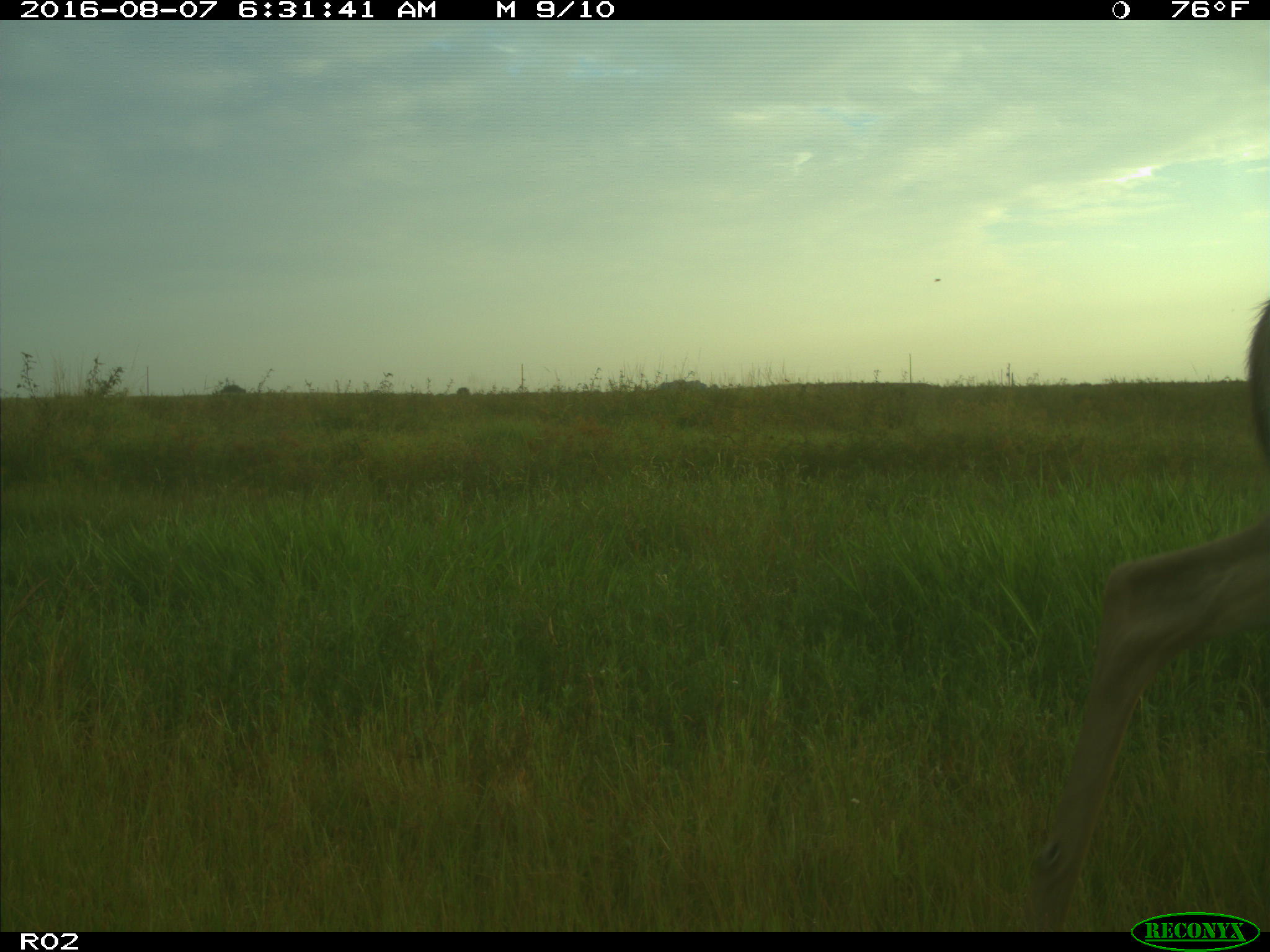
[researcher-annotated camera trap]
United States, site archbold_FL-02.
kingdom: Animalia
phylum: Chordata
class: Mammalia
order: Artiodactyla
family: Cervidae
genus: Odocoileus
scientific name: Odocoileus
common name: deer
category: unidentified deer